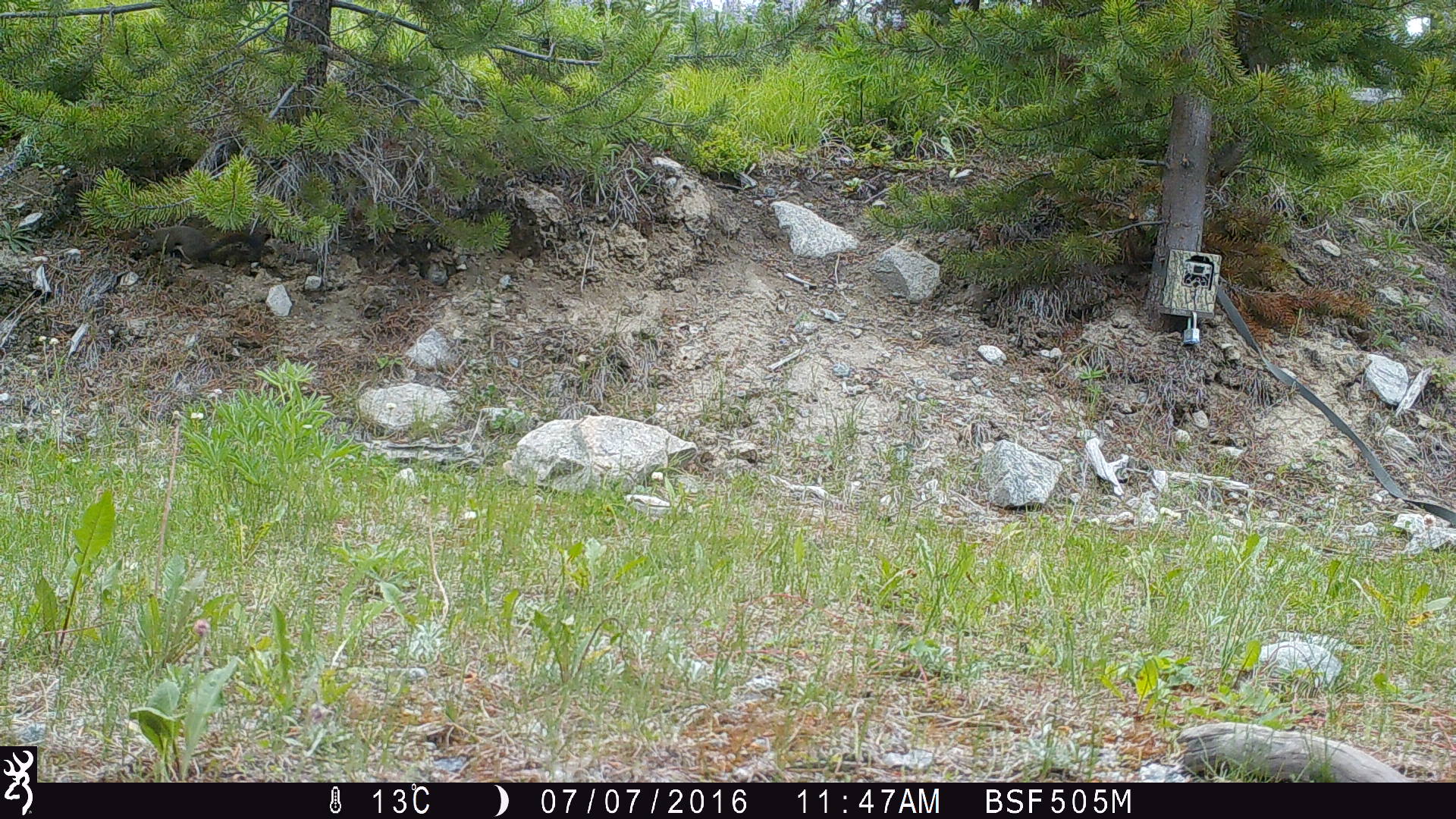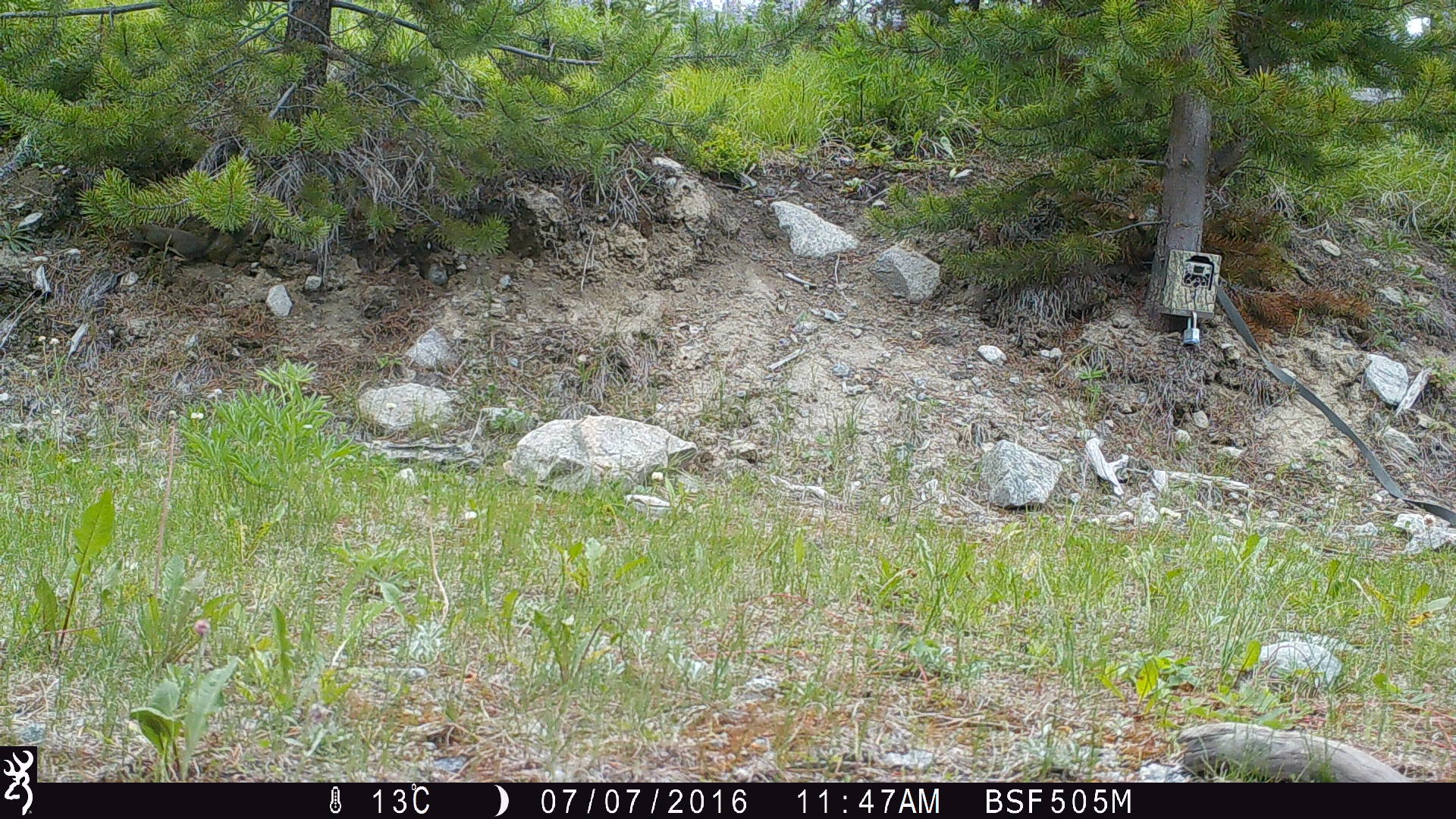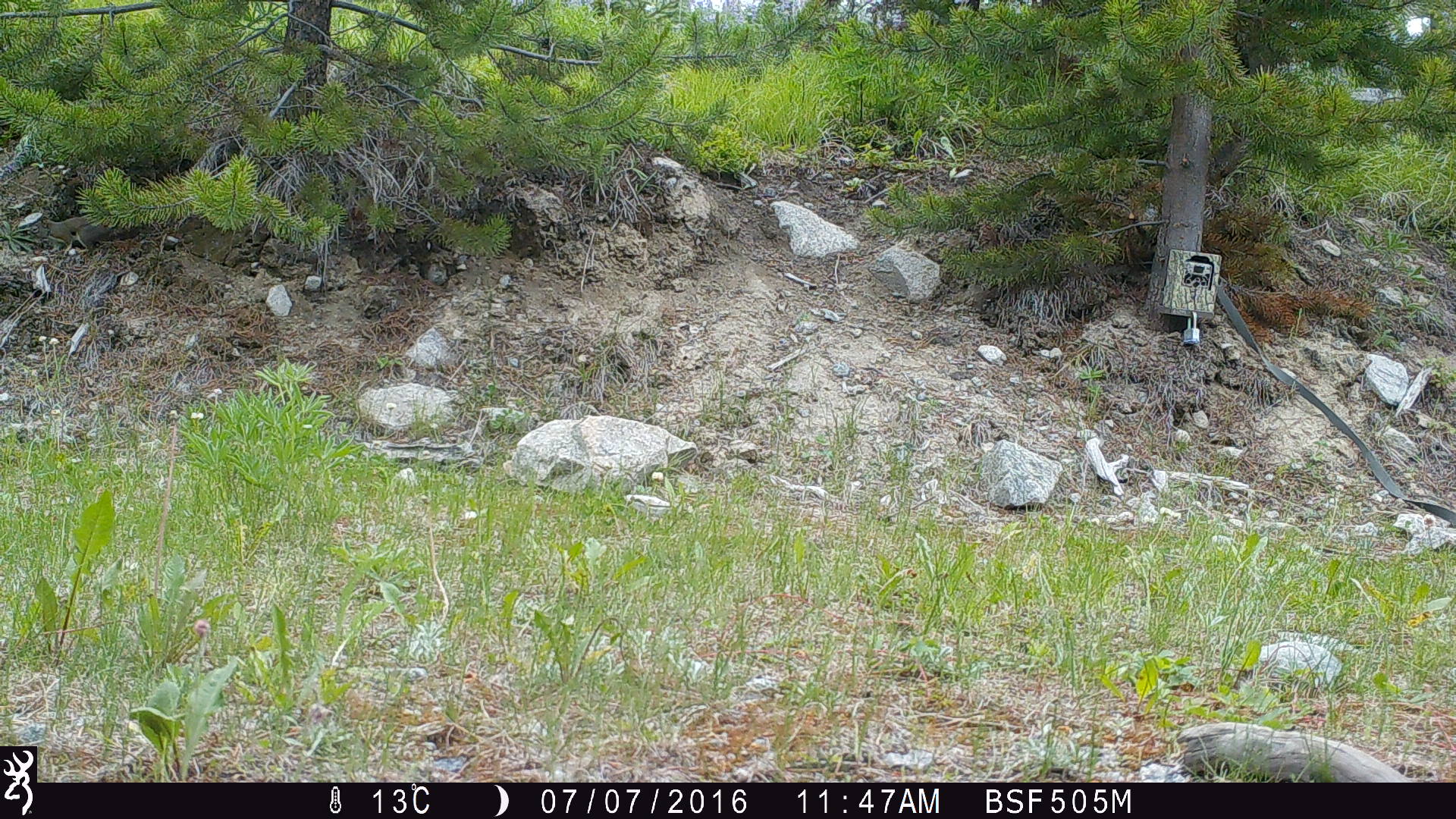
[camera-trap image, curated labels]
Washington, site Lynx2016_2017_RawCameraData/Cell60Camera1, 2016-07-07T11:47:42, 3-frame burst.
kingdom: Animalia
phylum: Chordata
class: Mammalia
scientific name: Mammalia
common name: small mammal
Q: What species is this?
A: Small mammal (Mammalia).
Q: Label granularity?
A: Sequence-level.